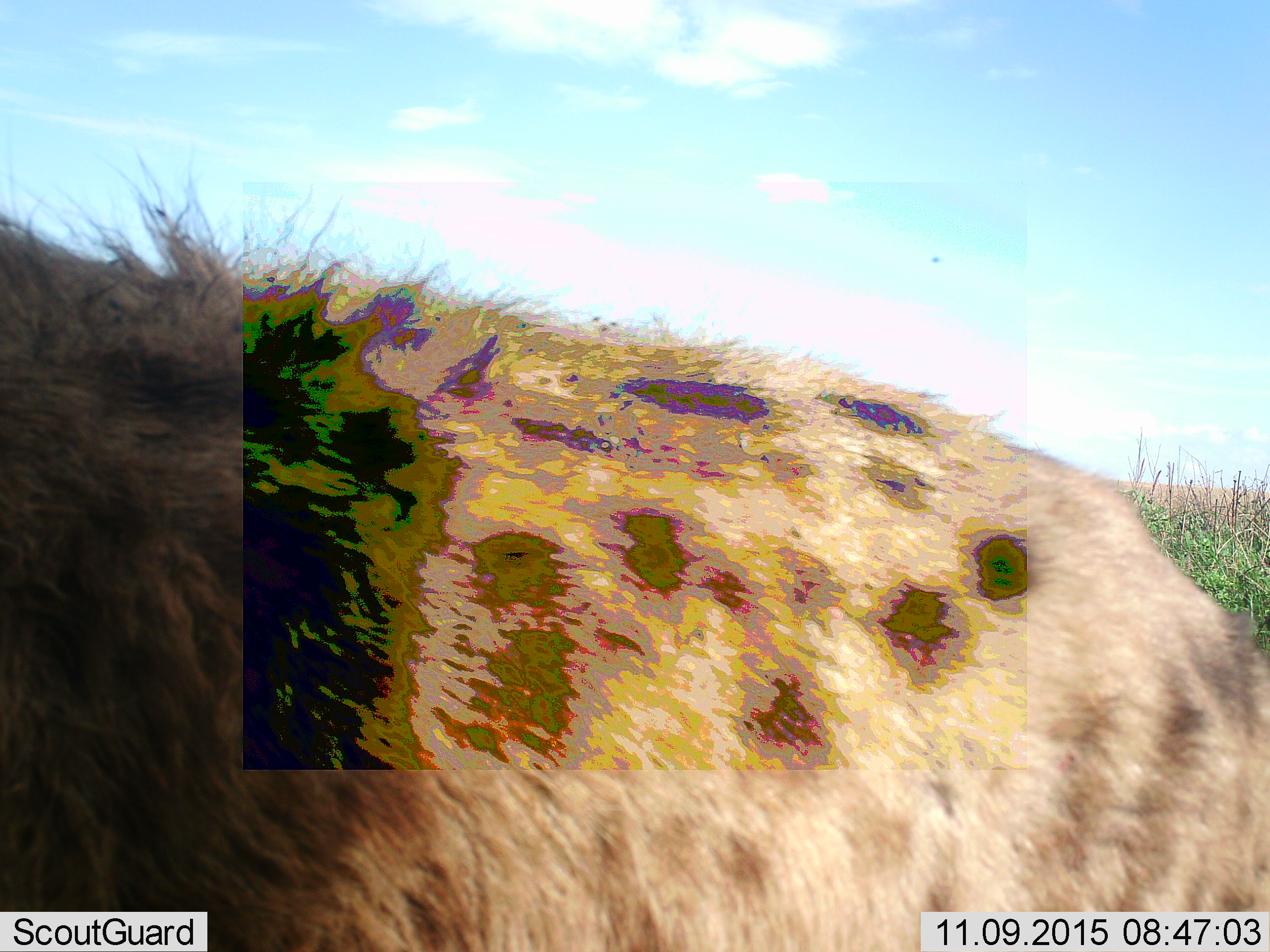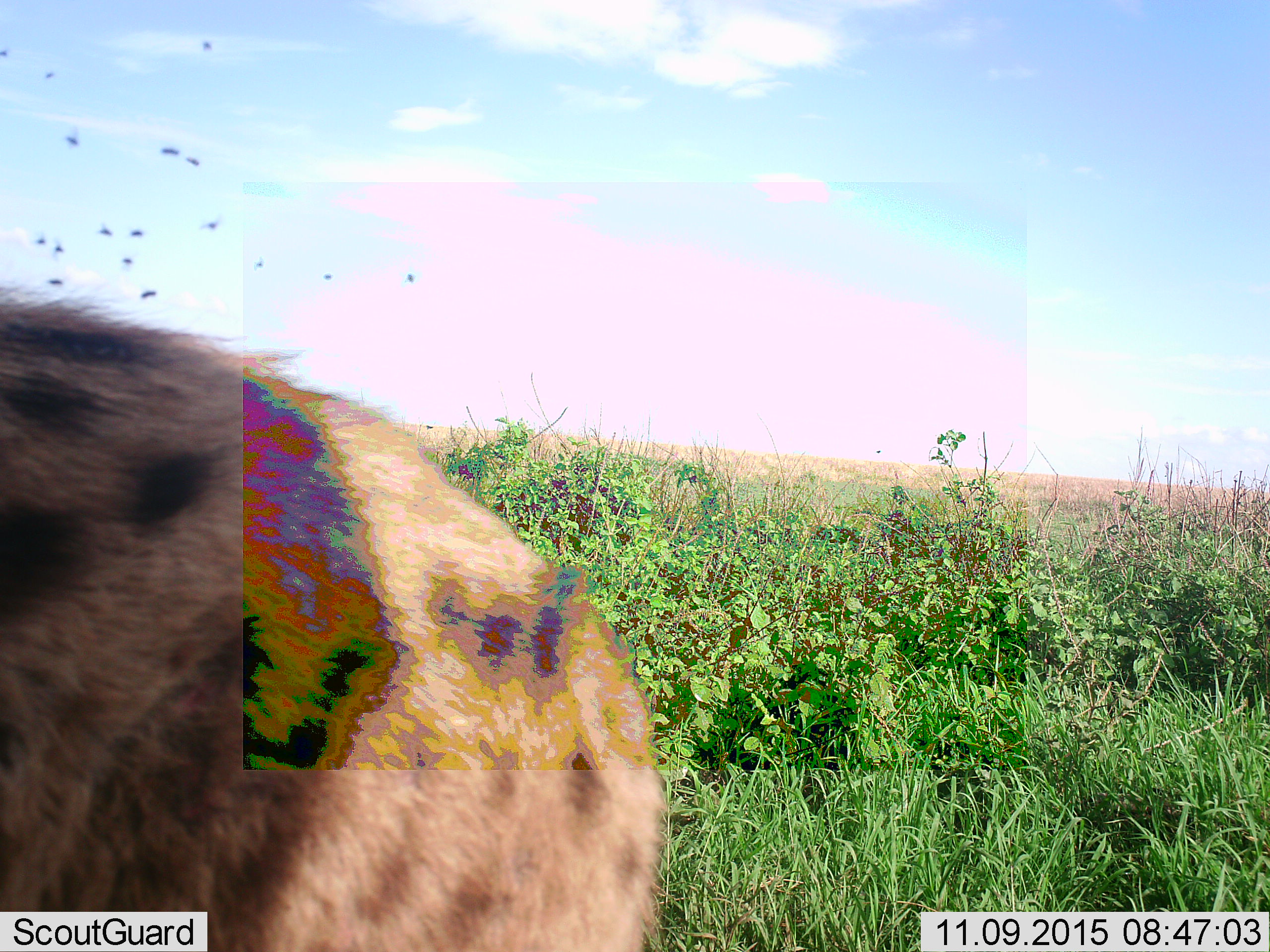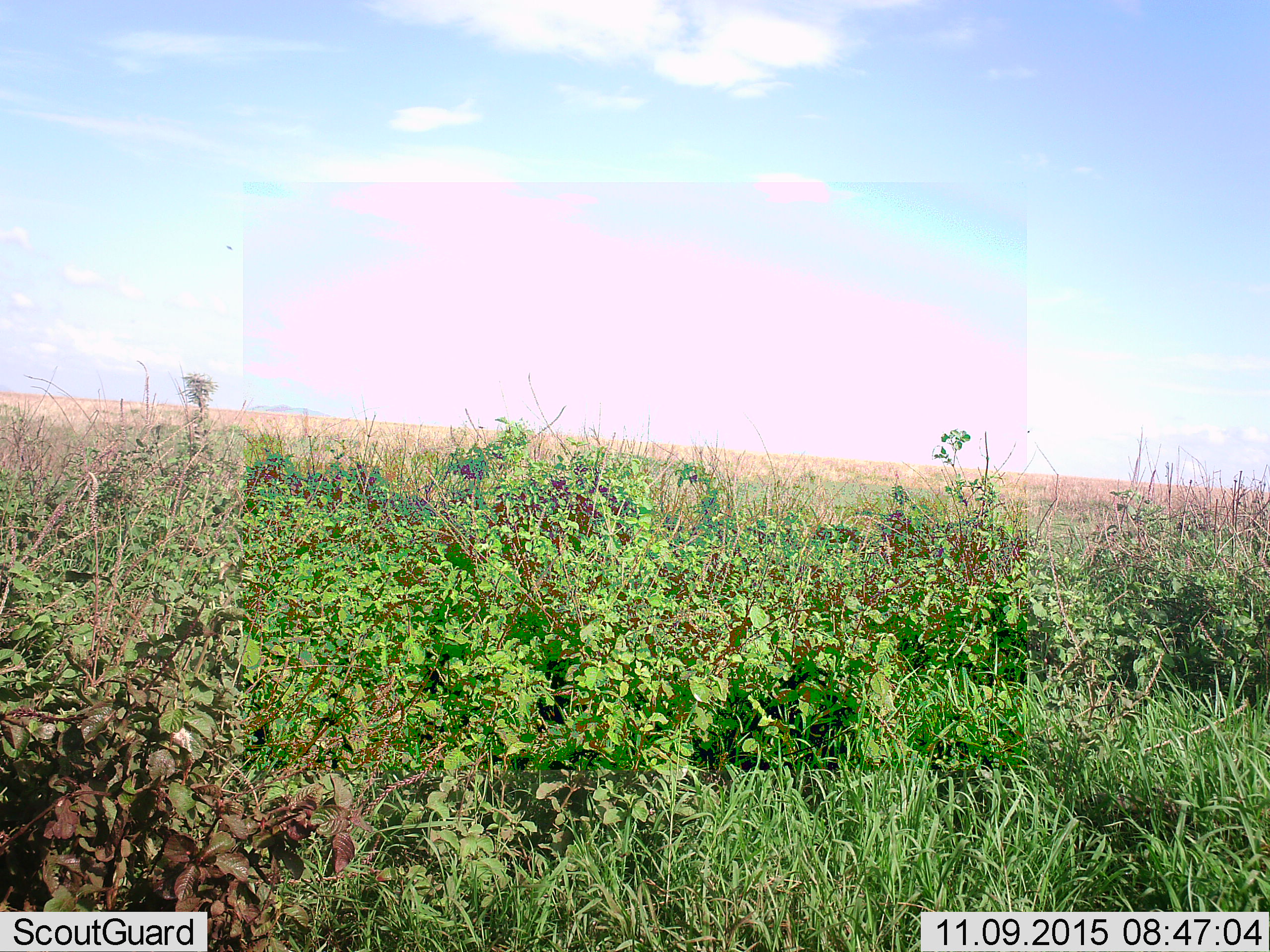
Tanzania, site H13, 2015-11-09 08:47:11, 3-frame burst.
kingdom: Animalia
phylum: Chordata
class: Mammalia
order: Carnivora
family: Hyaenidae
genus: Crocuta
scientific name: Crocuta crocuta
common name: spotted hyena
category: hyenaspotted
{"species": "hyenaspotted (spotted hyena) (Crocuta crocuta)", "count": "1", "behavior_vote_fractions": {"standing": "38%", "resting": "0%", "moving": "75%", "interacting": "0%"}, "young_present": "0%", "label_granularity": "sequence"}